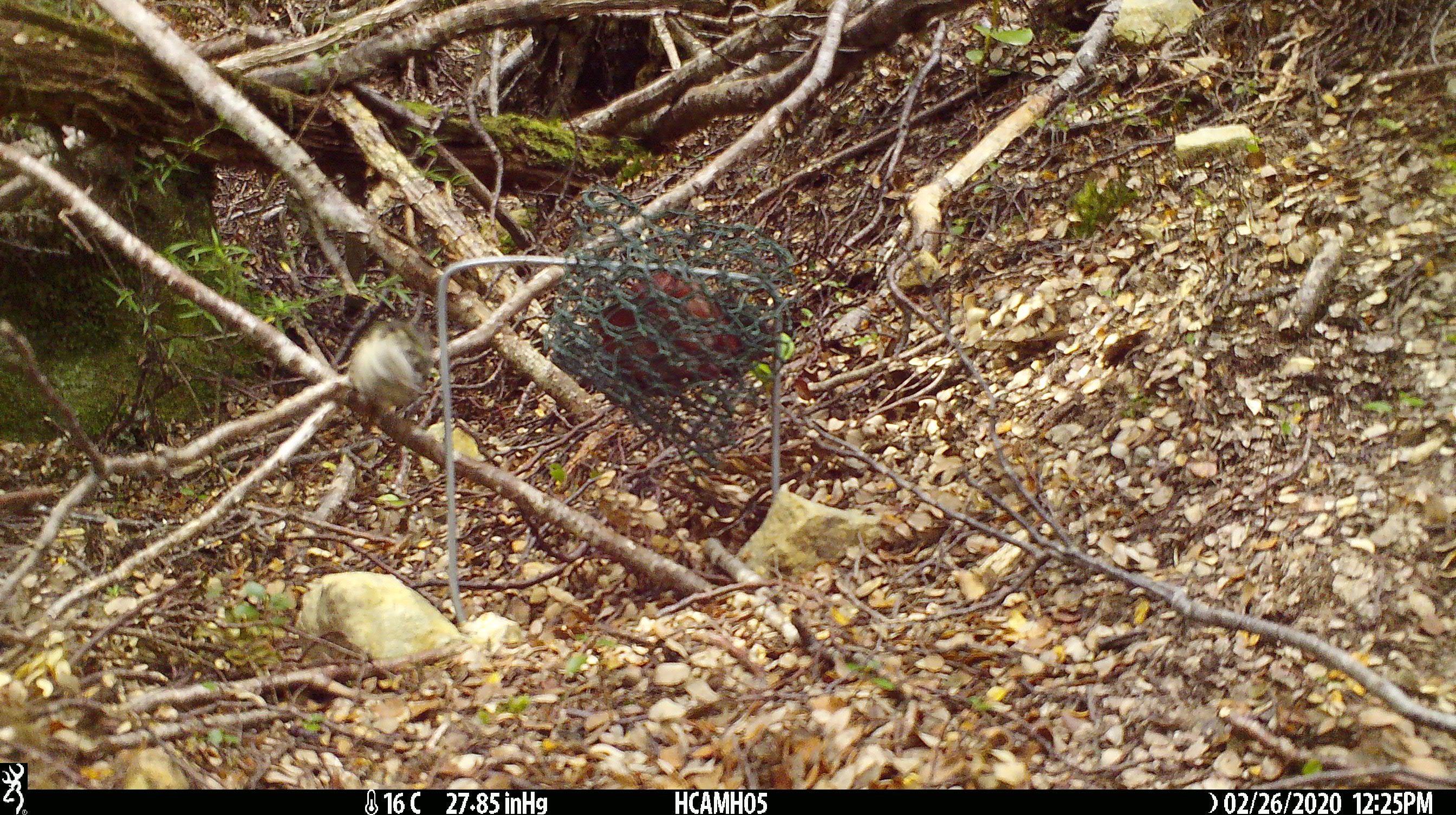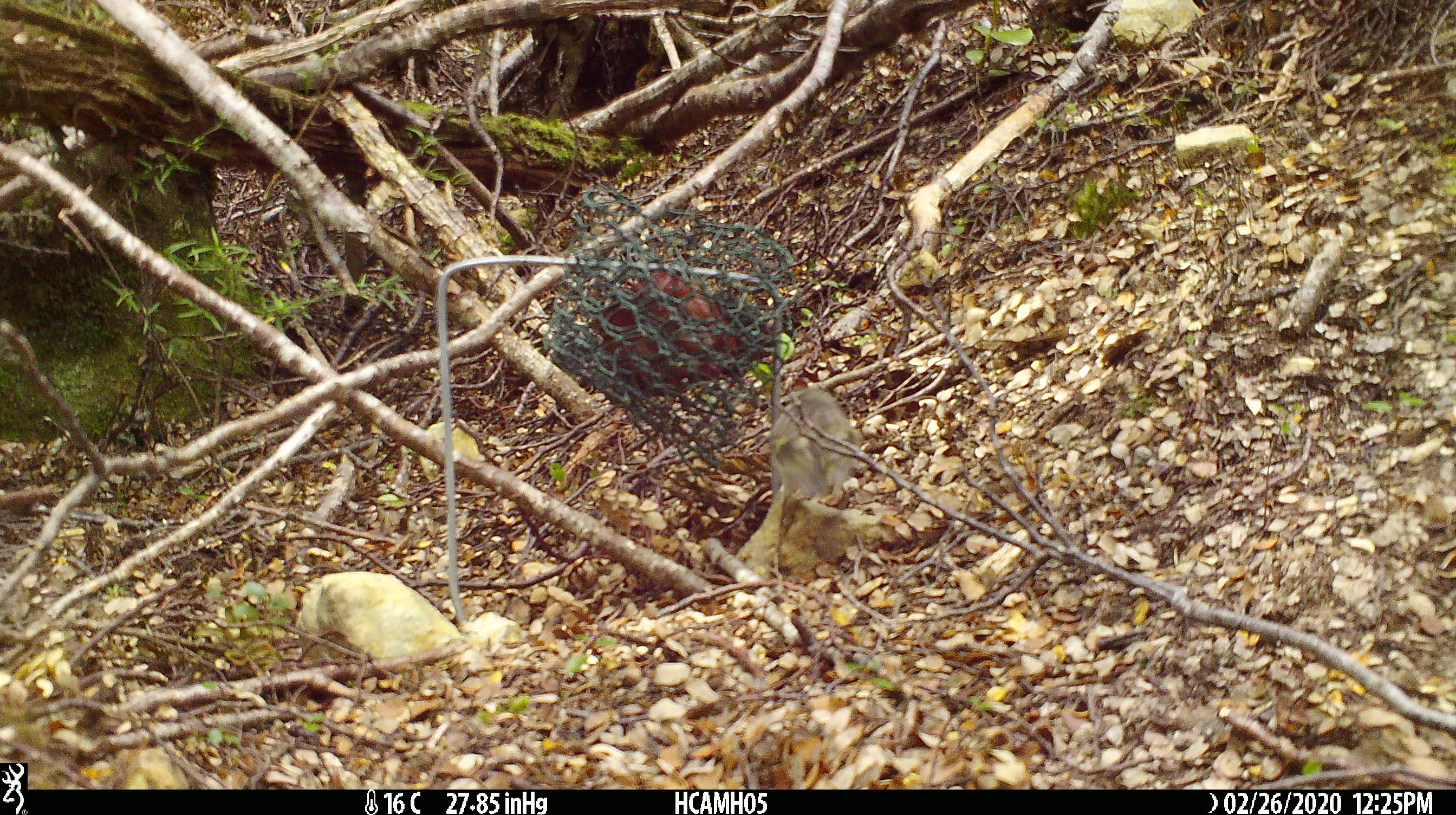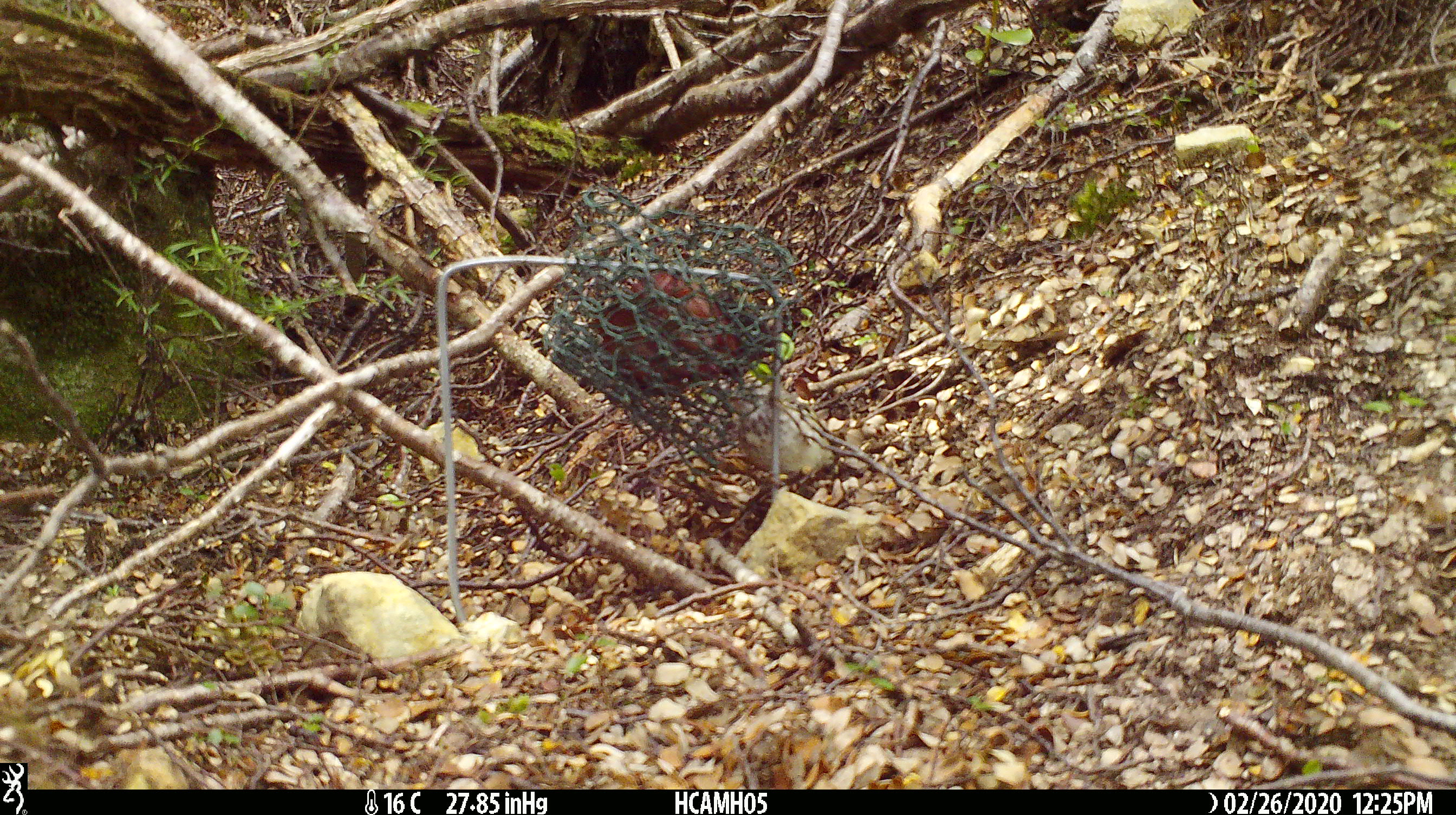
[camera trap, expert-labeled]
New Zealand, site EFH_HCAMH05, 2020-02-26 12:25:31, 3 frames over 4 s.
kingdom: Animalia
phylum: Chordata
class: Aves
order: Passeriformes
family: Acanthisittidae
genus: Acanthisitta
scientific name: Acanthisitta chloris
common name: rifleman